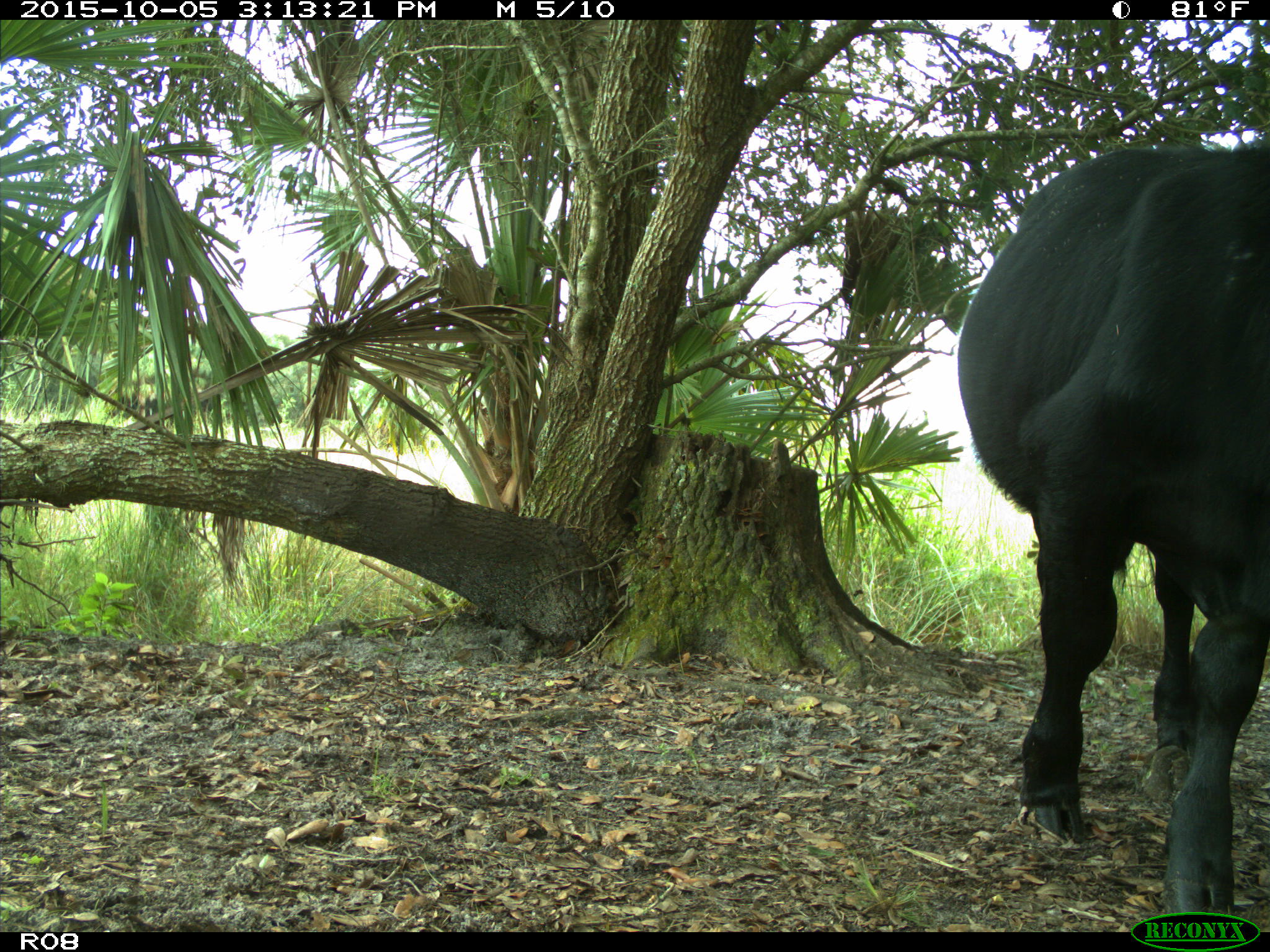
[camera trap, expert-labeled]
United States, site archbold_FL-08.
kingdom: Animalia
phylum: Chordata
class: Mammalia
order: Artiodactyla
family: Bovidae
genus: Bos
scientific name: Bos taurus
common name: domestic cow